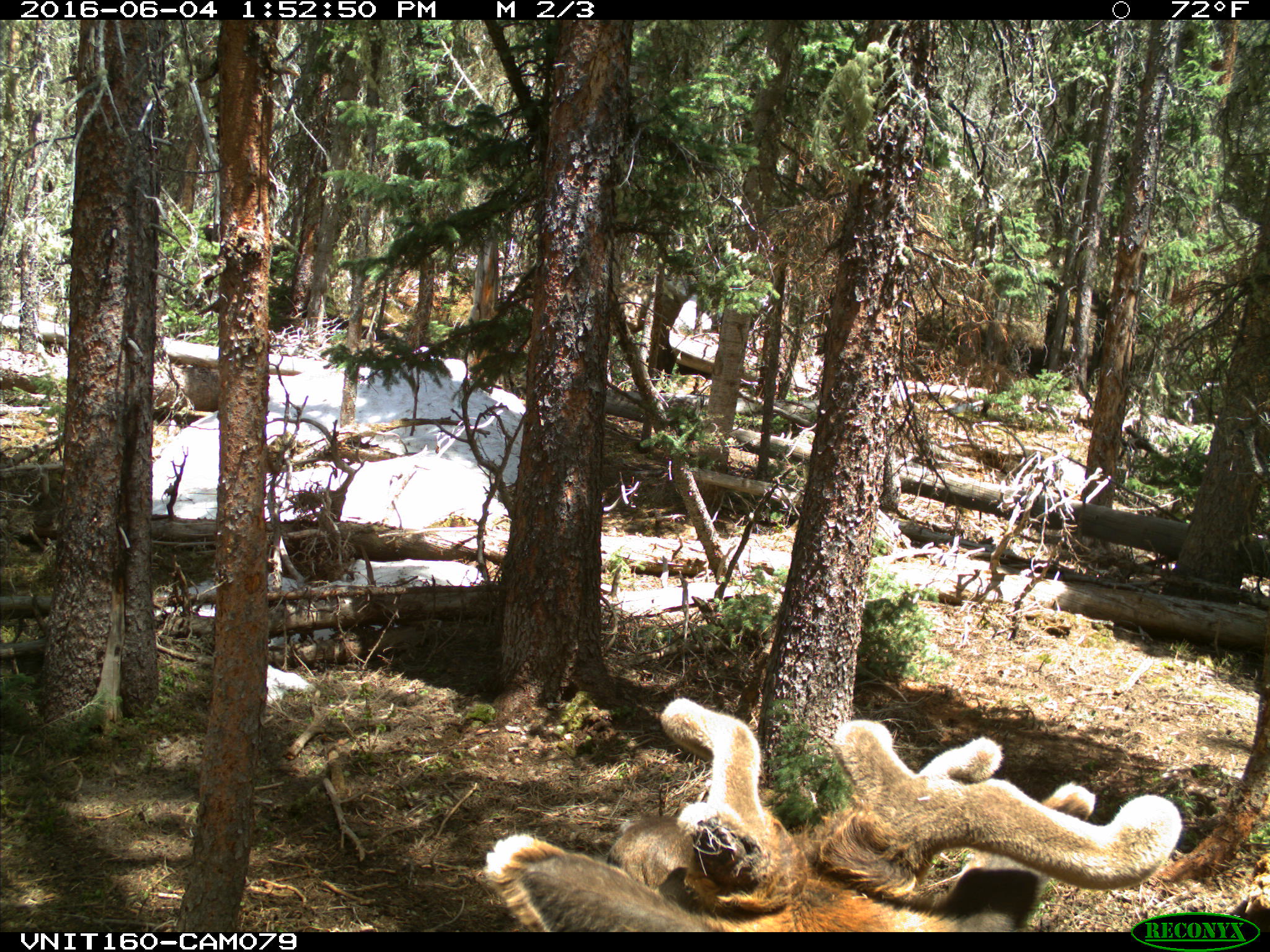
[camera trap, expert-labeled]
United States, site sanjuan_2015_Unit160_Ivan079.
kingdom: Animalia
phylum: Chordata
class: Mammalia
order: Artiodactyla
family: Cervidae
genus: Cervus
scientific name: Cervus elaphus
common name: red deer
Cervus elaphus (red deer).